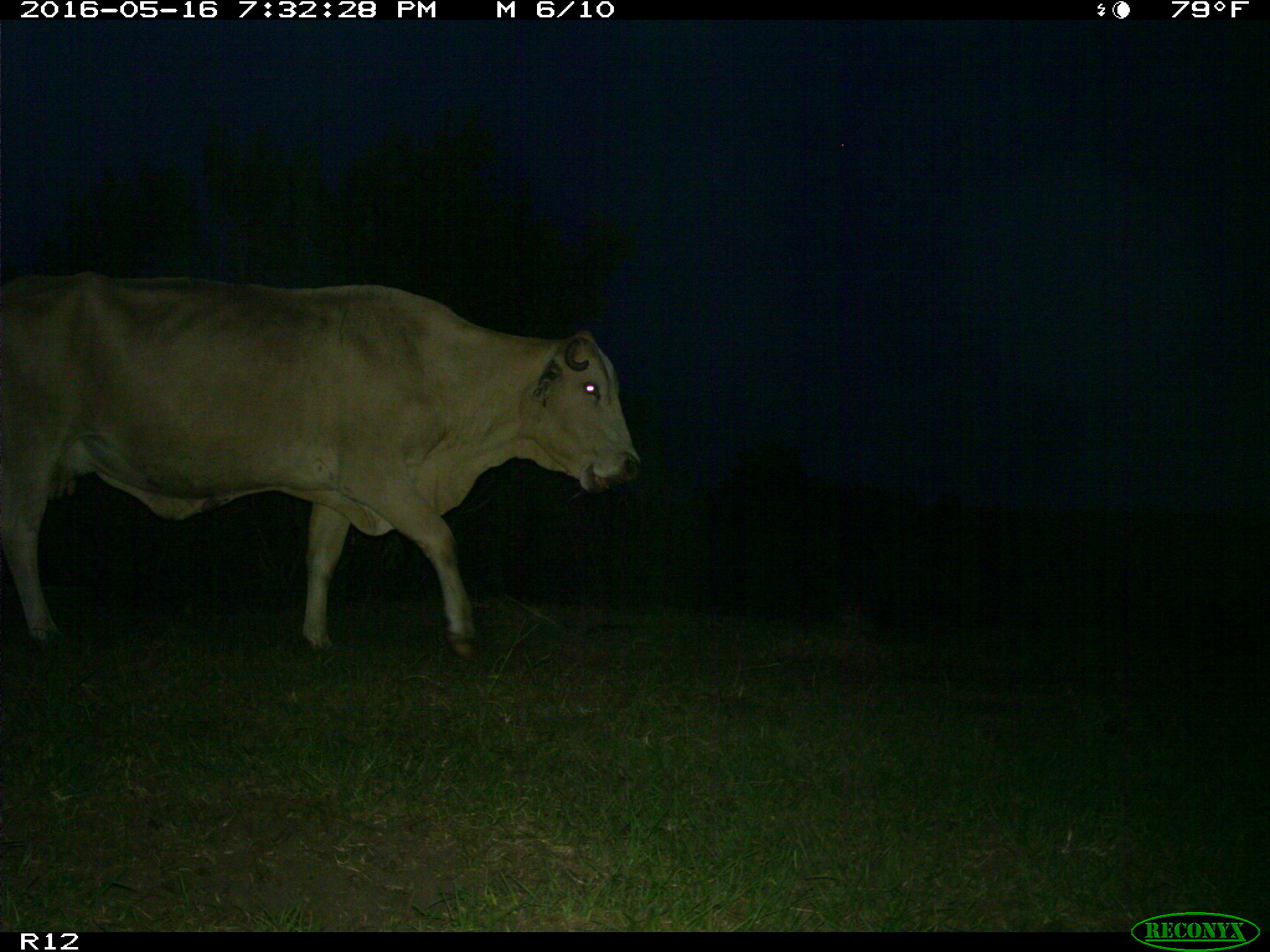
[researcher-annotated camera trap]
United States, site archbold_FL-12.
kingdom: Animalia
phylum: Chordata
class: Mammalia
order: Artiodactyla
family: Bovidae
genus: Bos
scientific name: Bos taurus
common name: domestic cow